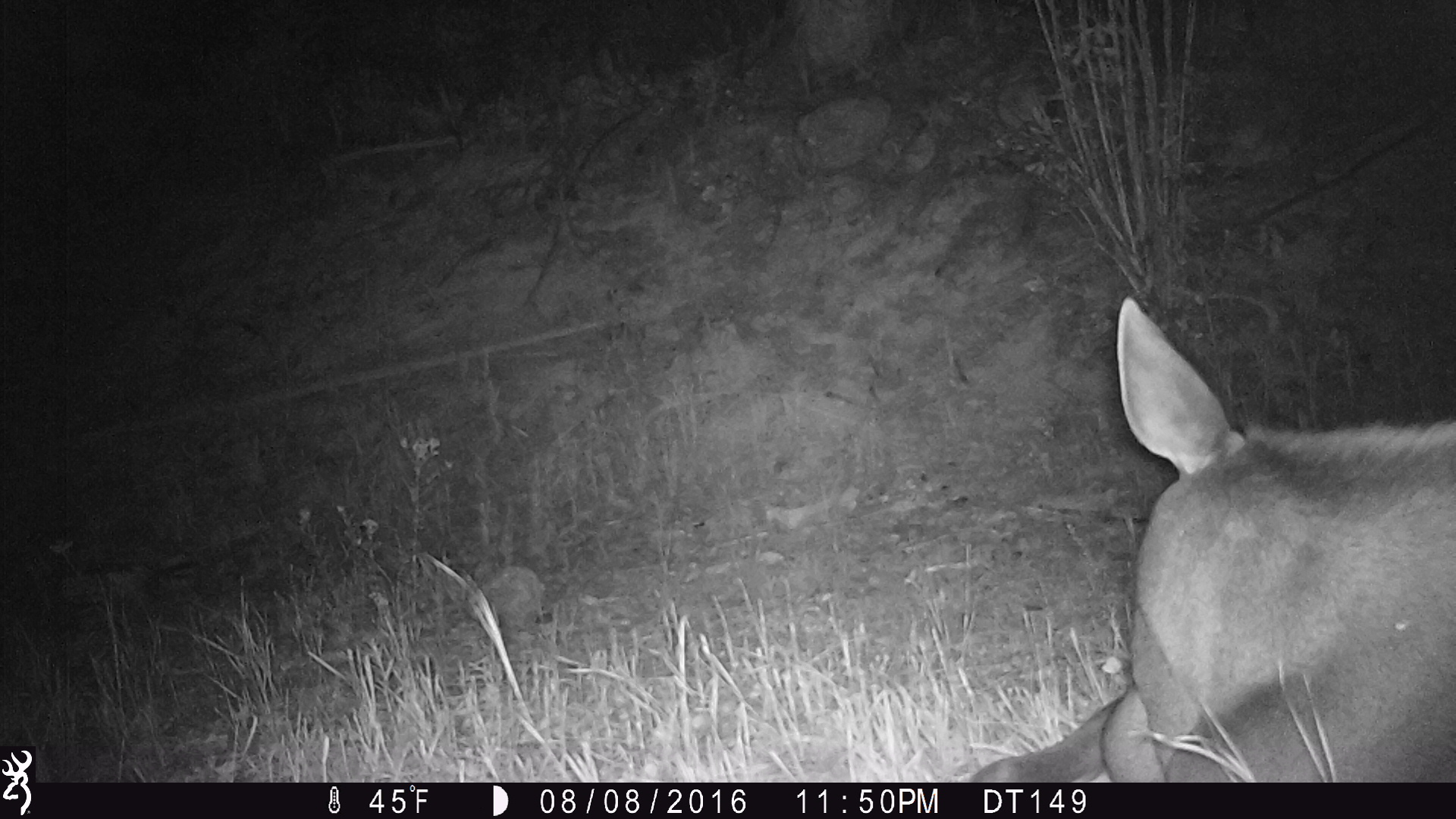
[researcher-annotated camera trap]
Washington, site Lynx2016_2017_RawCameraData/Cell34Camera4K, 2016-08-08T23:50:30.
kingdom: Animalia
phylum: Chordata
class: Mammalia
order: Artiodactyla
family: Cervidae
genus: Alces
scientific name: Alces alces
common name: moose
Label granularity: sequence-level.